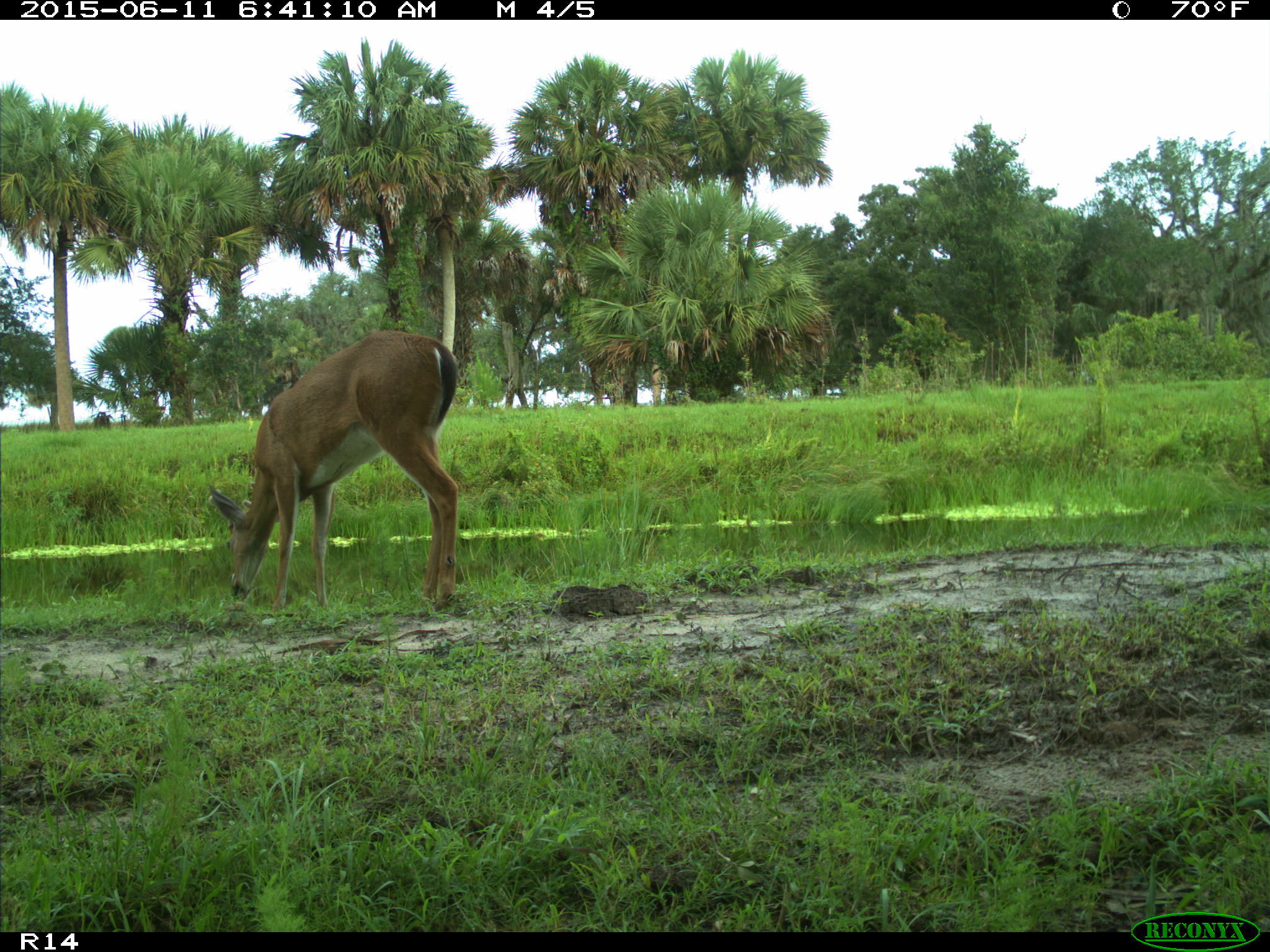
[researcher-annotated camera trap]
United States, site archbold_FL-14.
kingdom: Animalia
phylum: Chordata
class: Mammalia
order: Artiodactyla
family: Cervidae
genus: Odocoileus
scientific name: Odocoileus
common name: deer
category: unidentified deer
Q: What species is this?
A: Unidentified deer (deer) (Odocoileus).